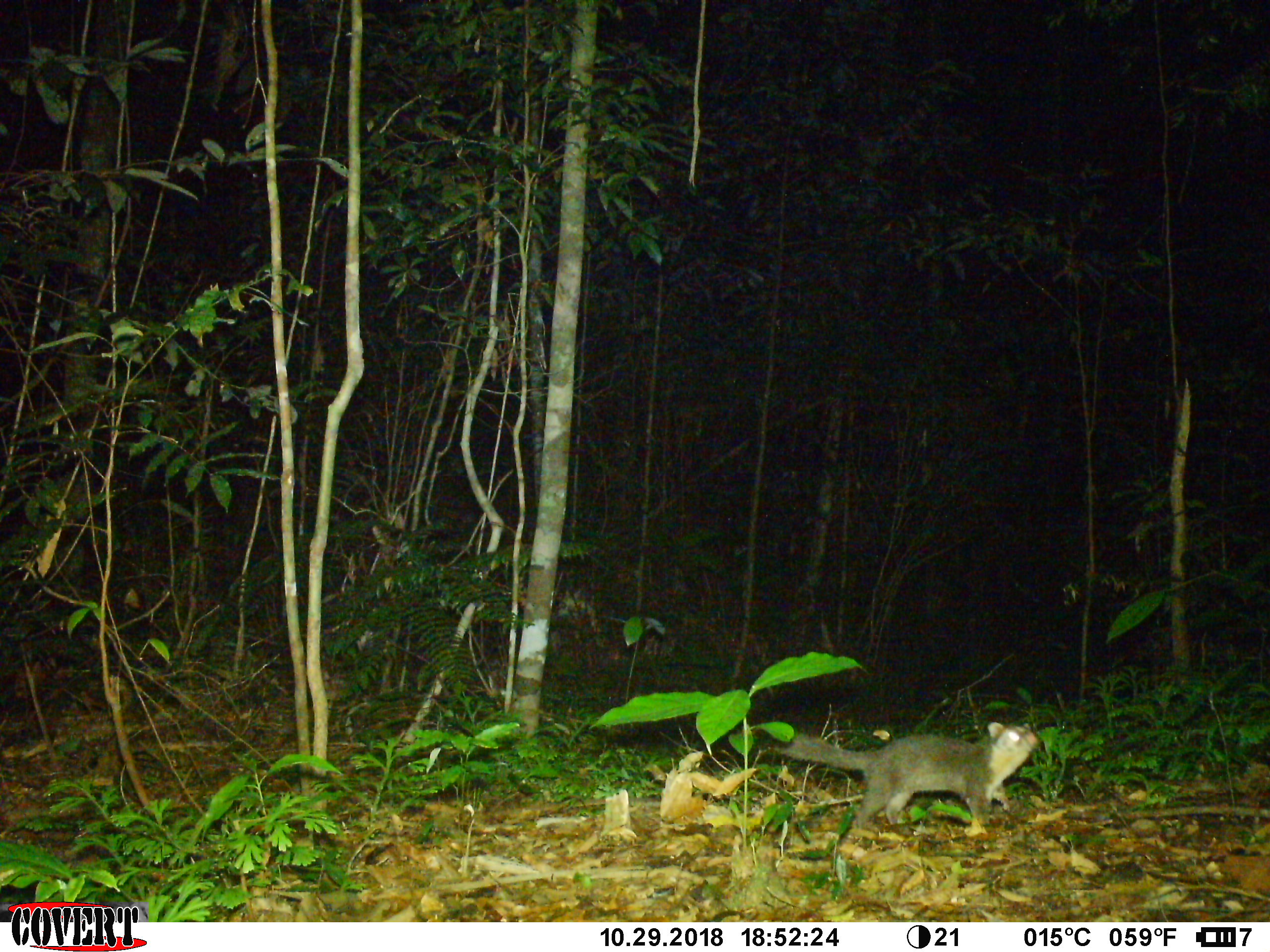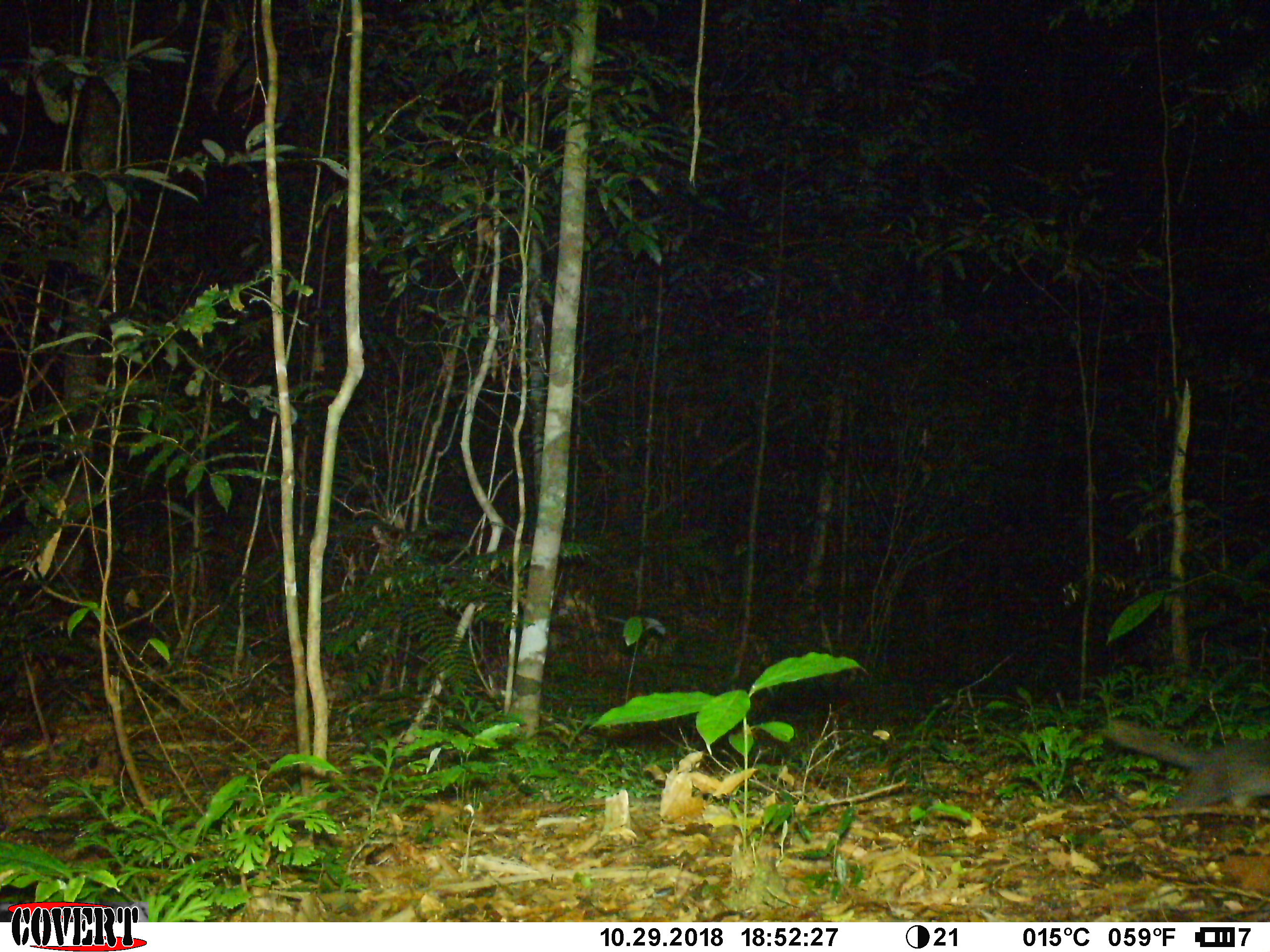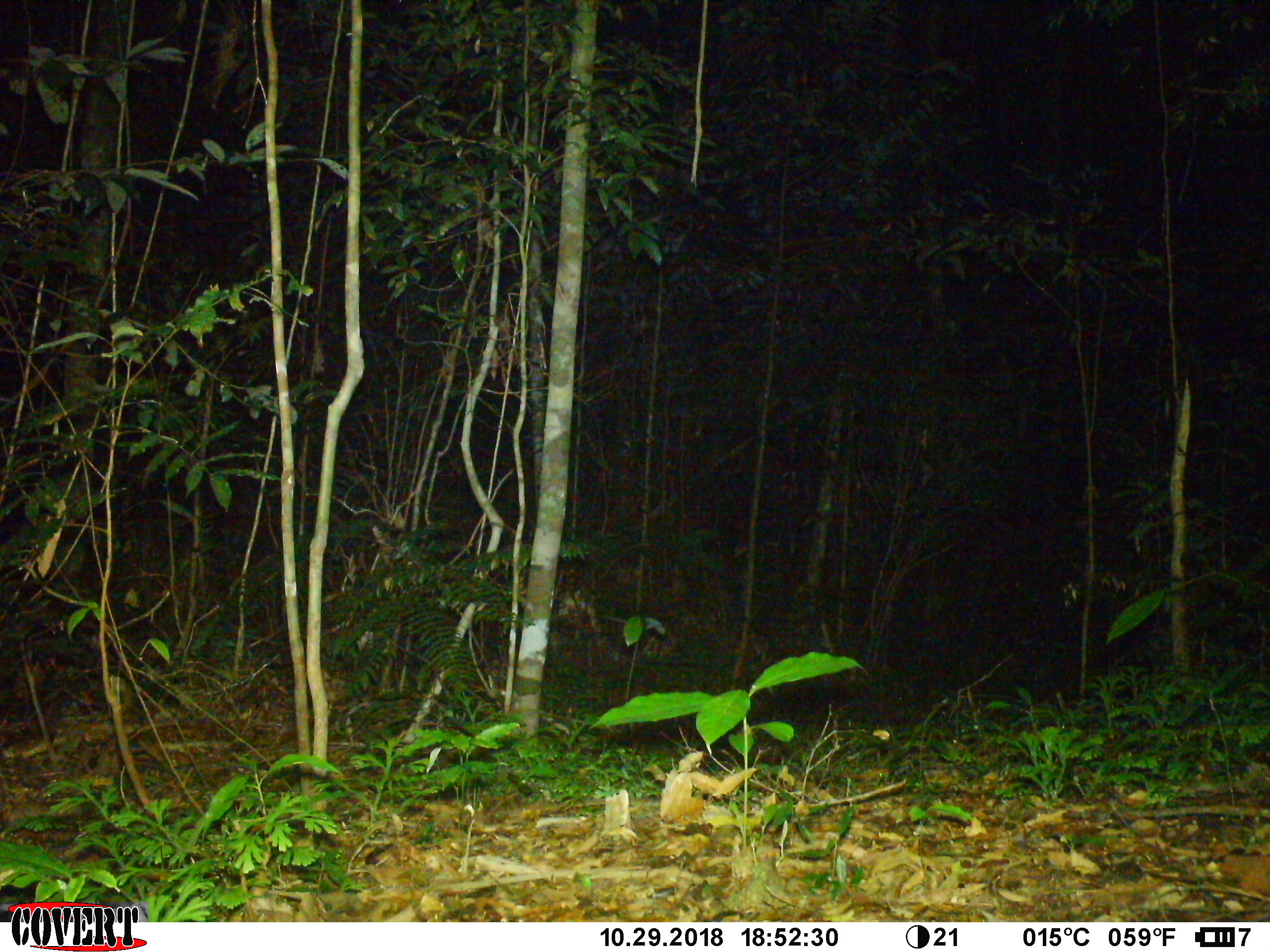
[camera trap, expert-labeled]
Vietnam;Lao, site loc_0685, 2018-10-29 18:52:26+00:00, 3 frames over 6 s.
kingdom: Animalia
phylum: Chordata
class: Mammalia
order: Carnivora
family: Mustelidae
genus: Melogale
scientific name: Melogale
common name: ferret badger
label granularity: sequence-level